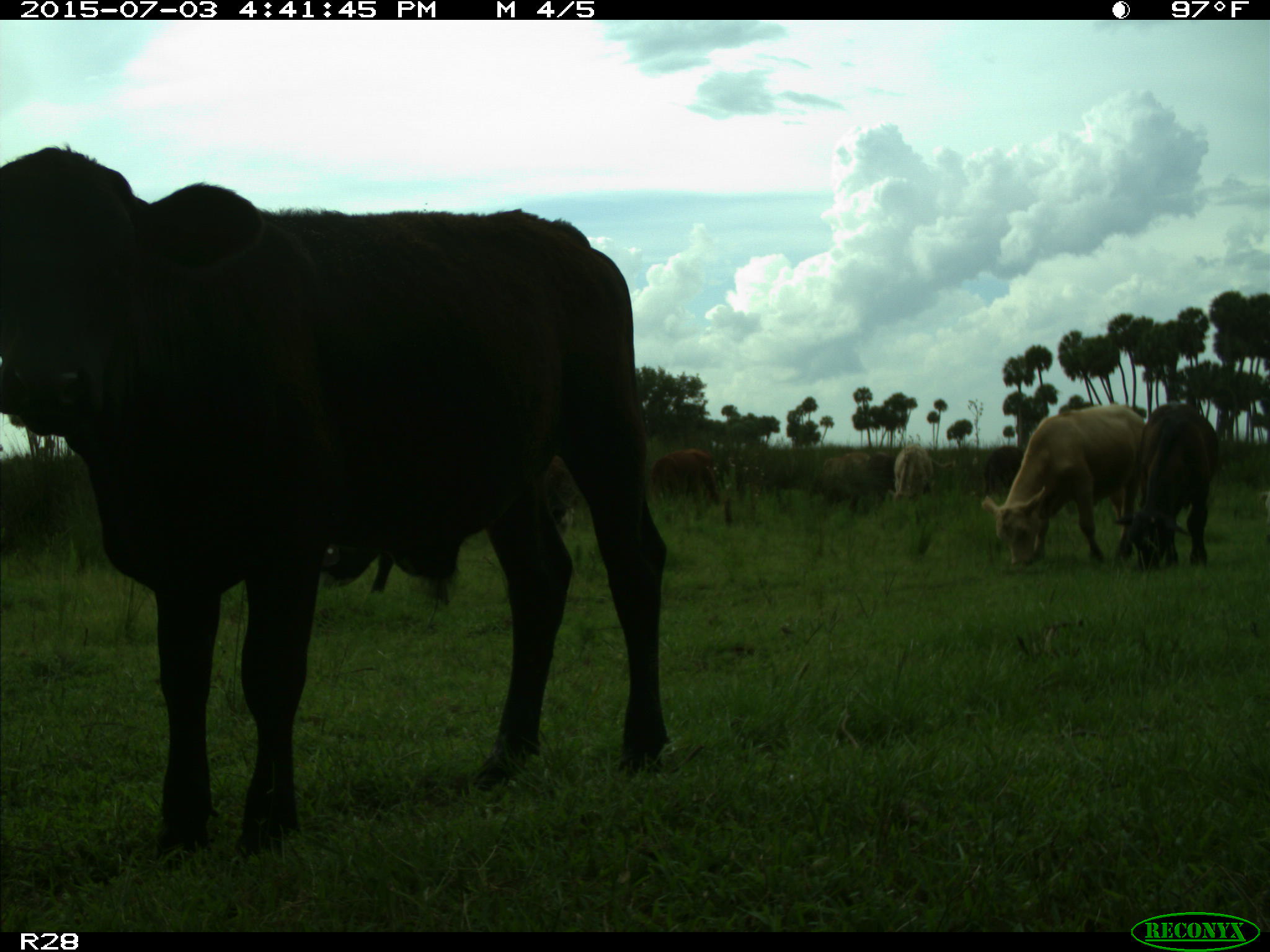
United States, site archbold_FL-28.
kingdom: Animalia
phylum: Chordata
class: Mammalia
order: Artiodactyla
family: Bovidae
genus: Bos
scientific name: Bos taurus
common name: domestic cow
Bos taurus (domestic cow).